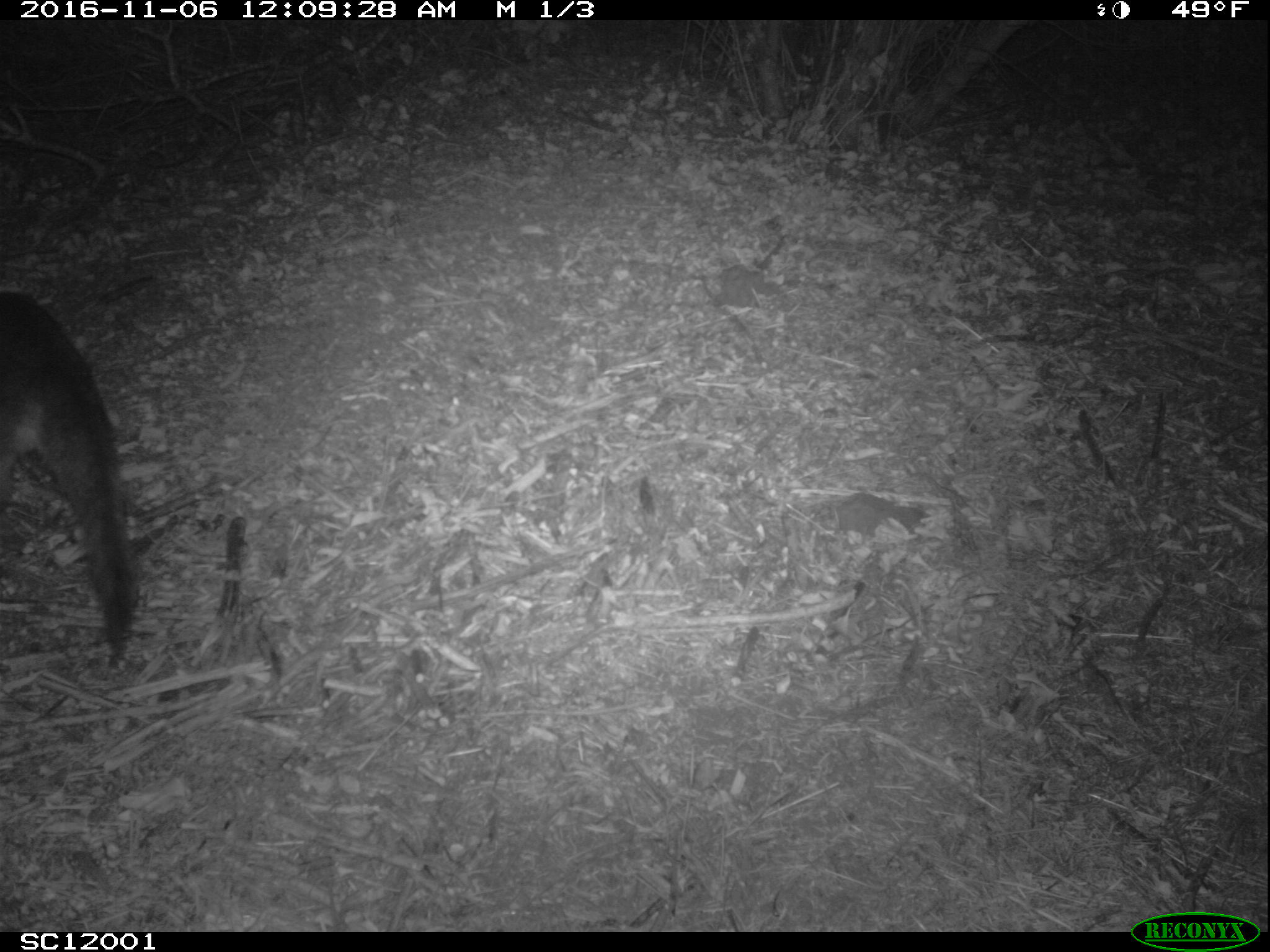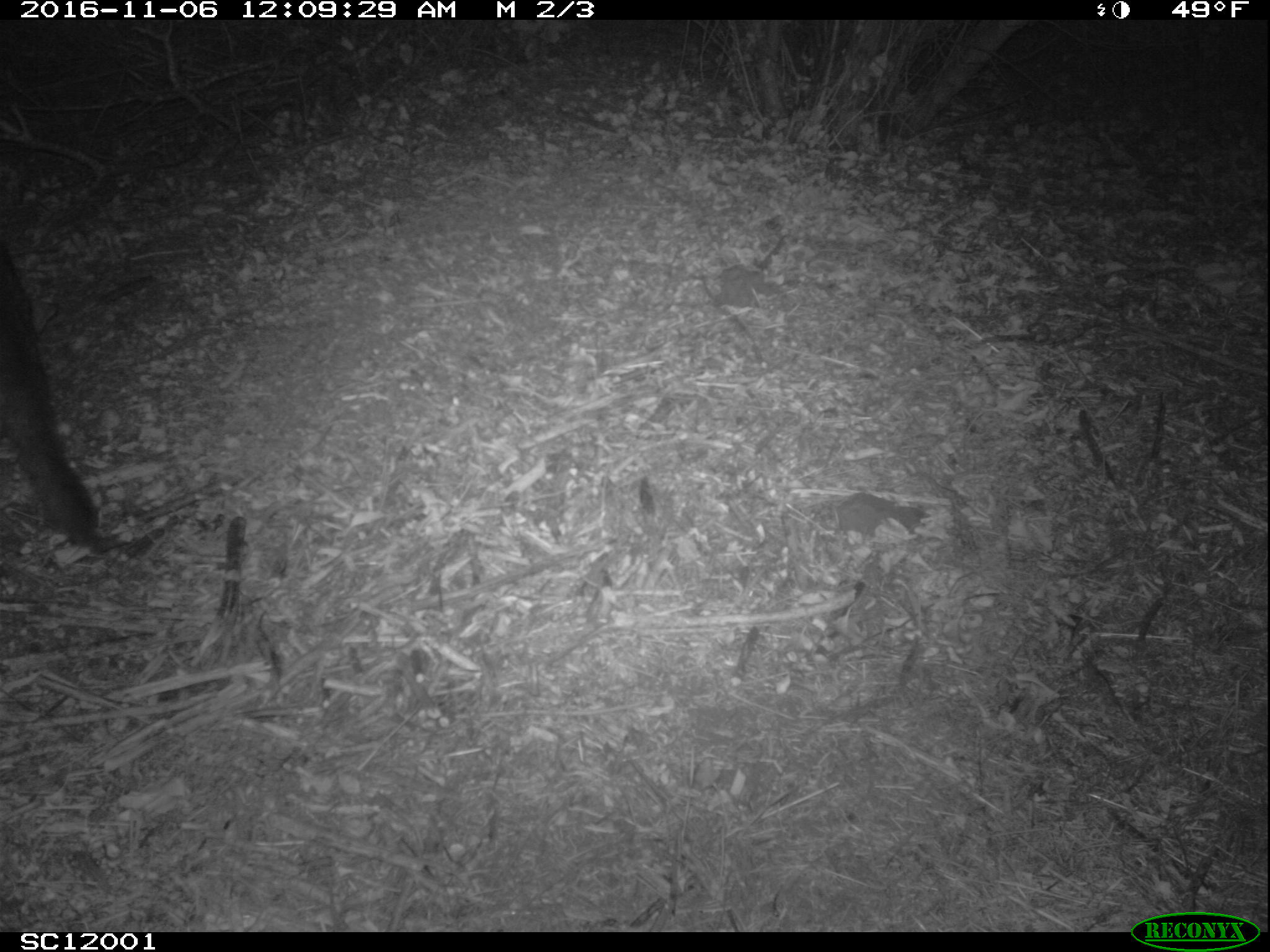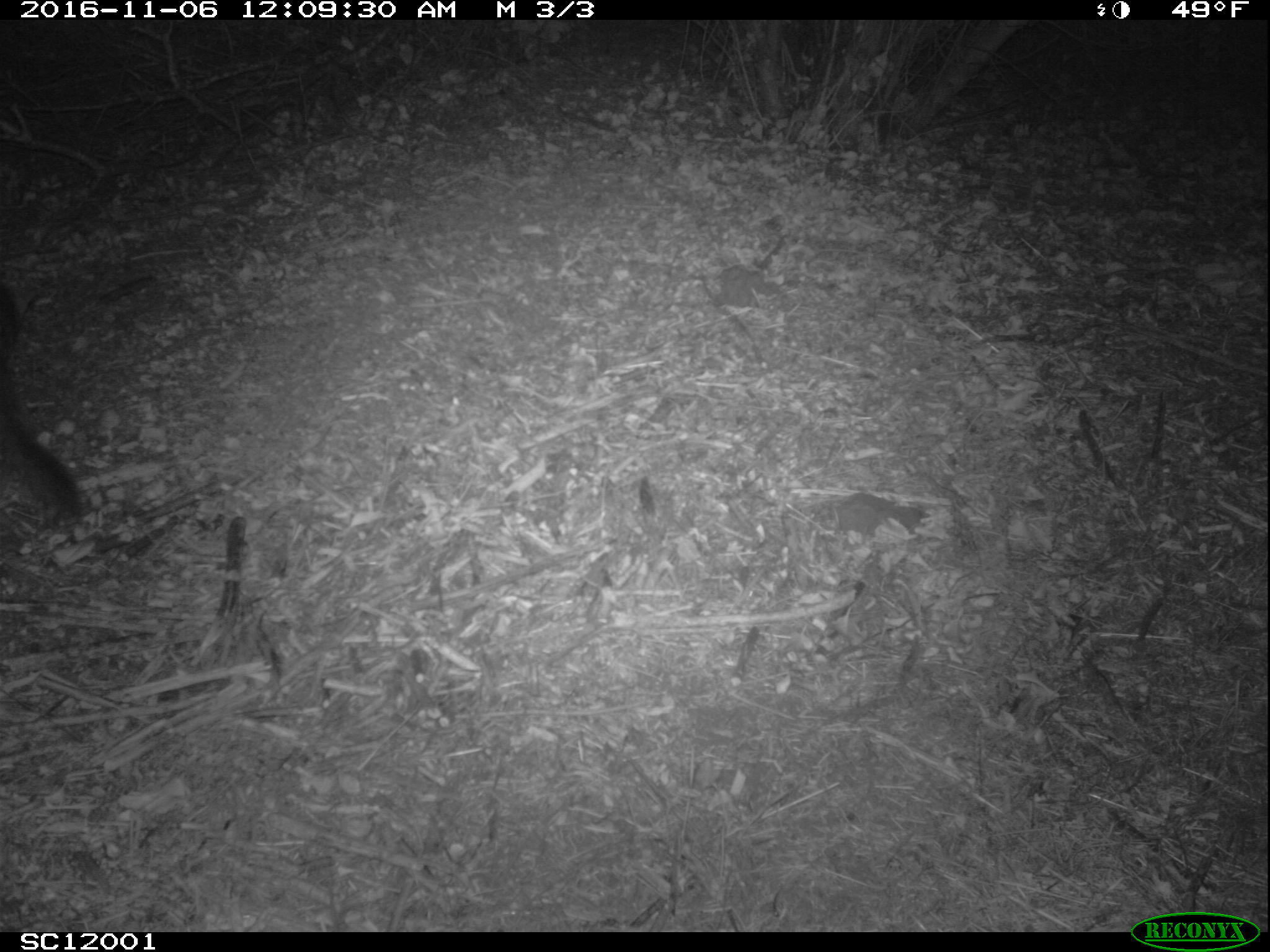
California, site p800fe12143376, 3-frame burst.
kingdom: Animalia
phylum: Chordata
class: Mammalia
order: Carnivora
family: Canidae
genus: Urocyon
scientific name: Urocyon littoralis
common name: island fox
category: fox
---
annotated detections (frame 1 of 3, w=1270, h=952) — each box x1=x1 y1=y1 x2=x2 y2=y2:
fox: x1=0 y1=288 x2=140 y2=653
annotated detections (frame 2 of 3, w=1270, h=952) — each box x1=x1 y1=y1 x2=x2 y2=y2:
fox: x1=0 y1=242 x2=98 y2=541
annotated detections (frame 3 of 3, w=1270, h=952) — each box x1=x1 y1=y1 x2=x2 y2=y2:
fox: x1=0 y1=284 x2=81 y2=517